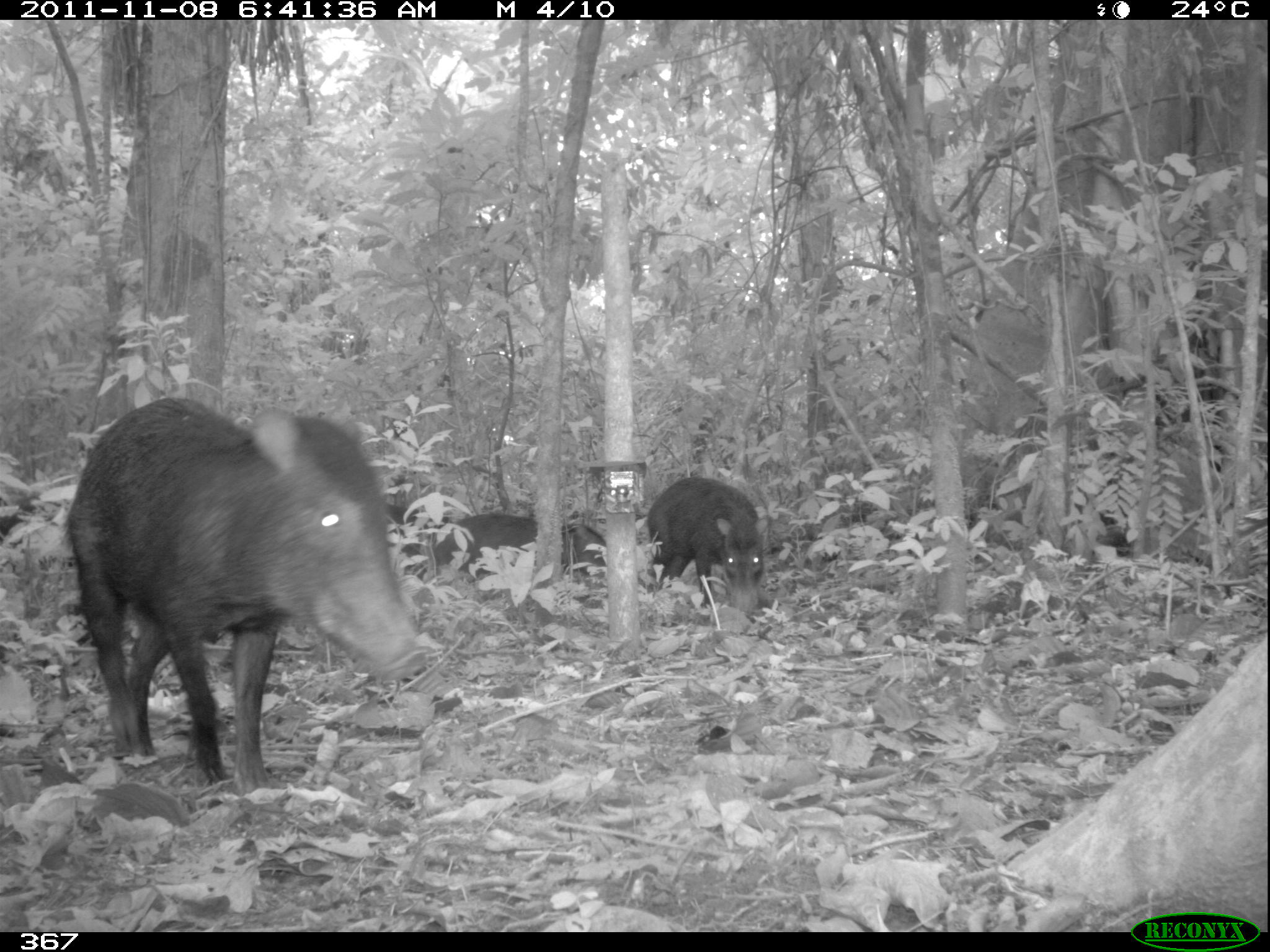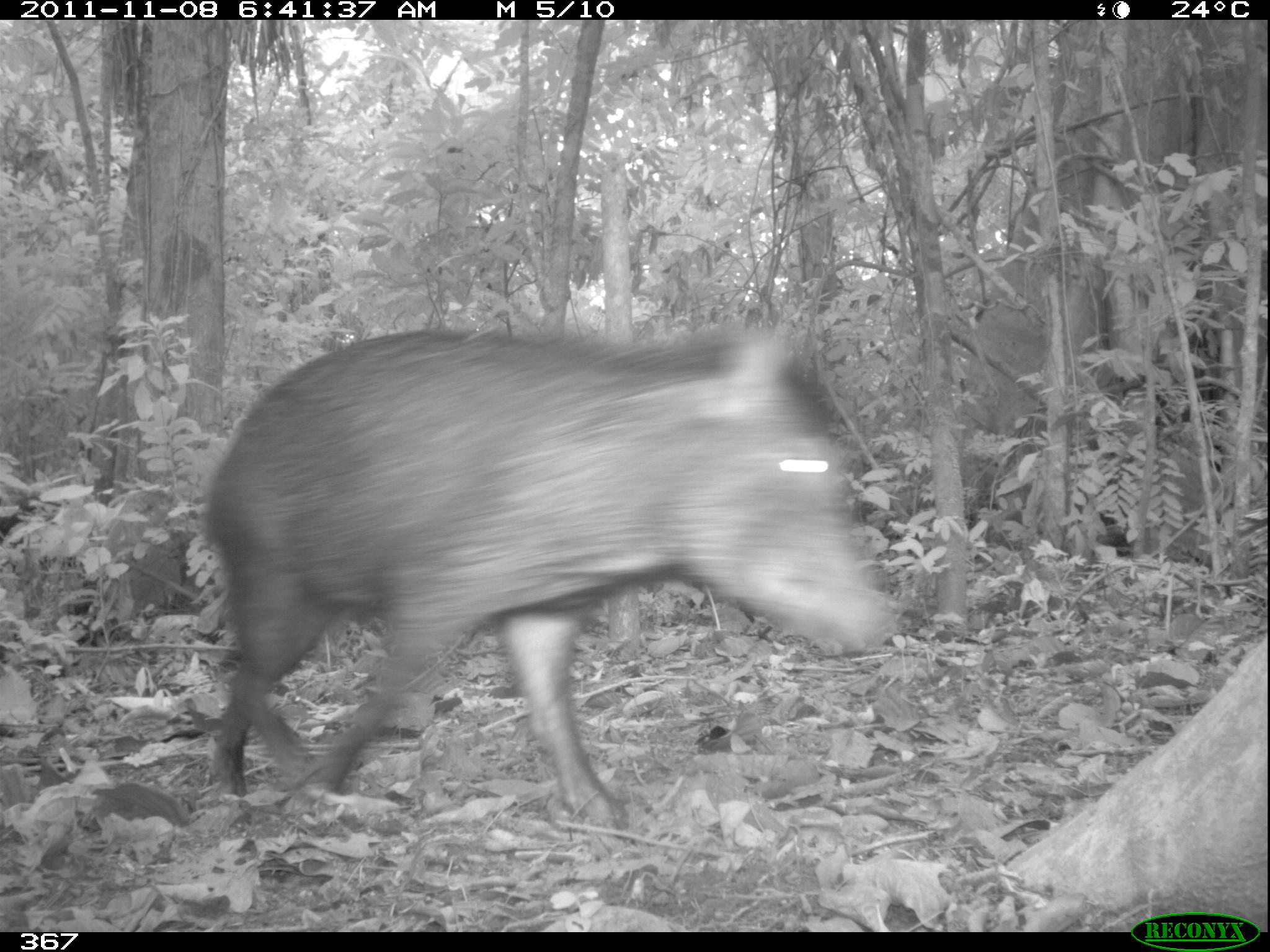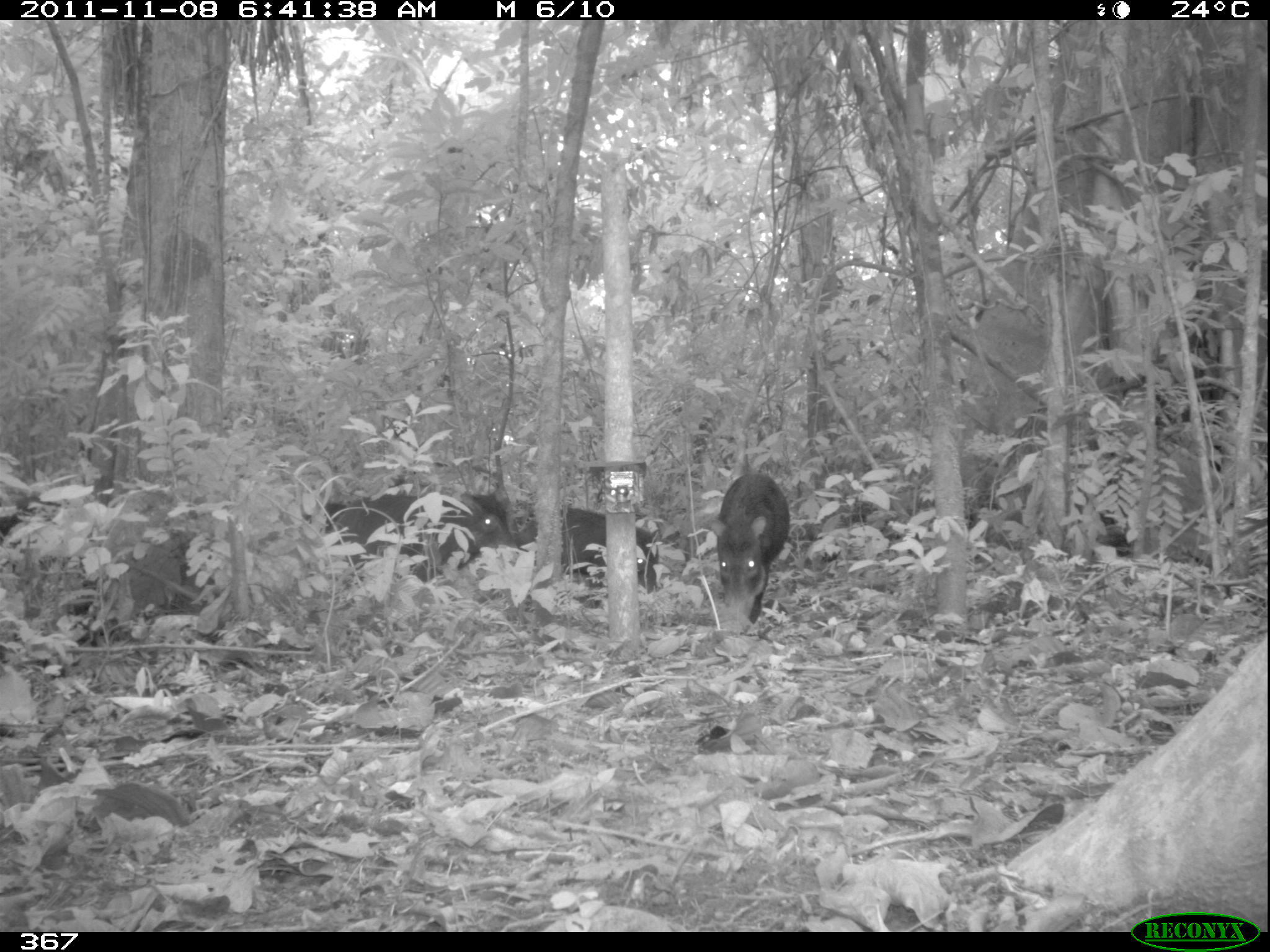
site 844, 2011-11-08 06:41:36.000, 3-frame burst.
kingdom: Animalia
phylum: Chordata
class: Mammalia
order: Artiodactyla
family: Tayassuidae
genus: Tayassu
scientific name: Tayassu pecari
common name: white-lipped peccary